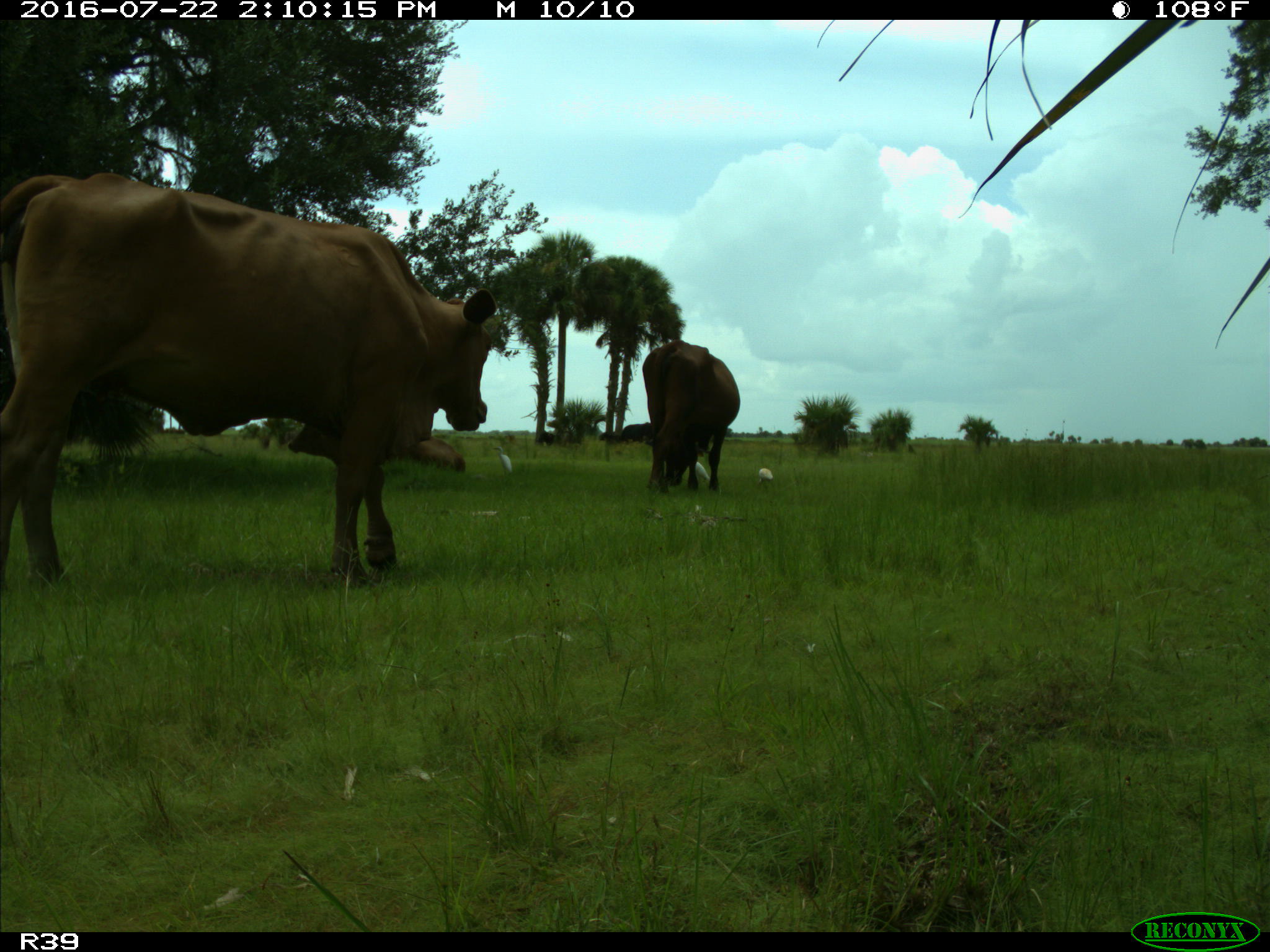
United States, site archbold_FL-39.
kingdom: Animalia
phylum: Chordata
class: Mammalia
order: Artiodactyla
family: Bovidae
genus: Bos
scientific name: Bos taurus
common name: domestic cow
Bos taurus (domestic cow).